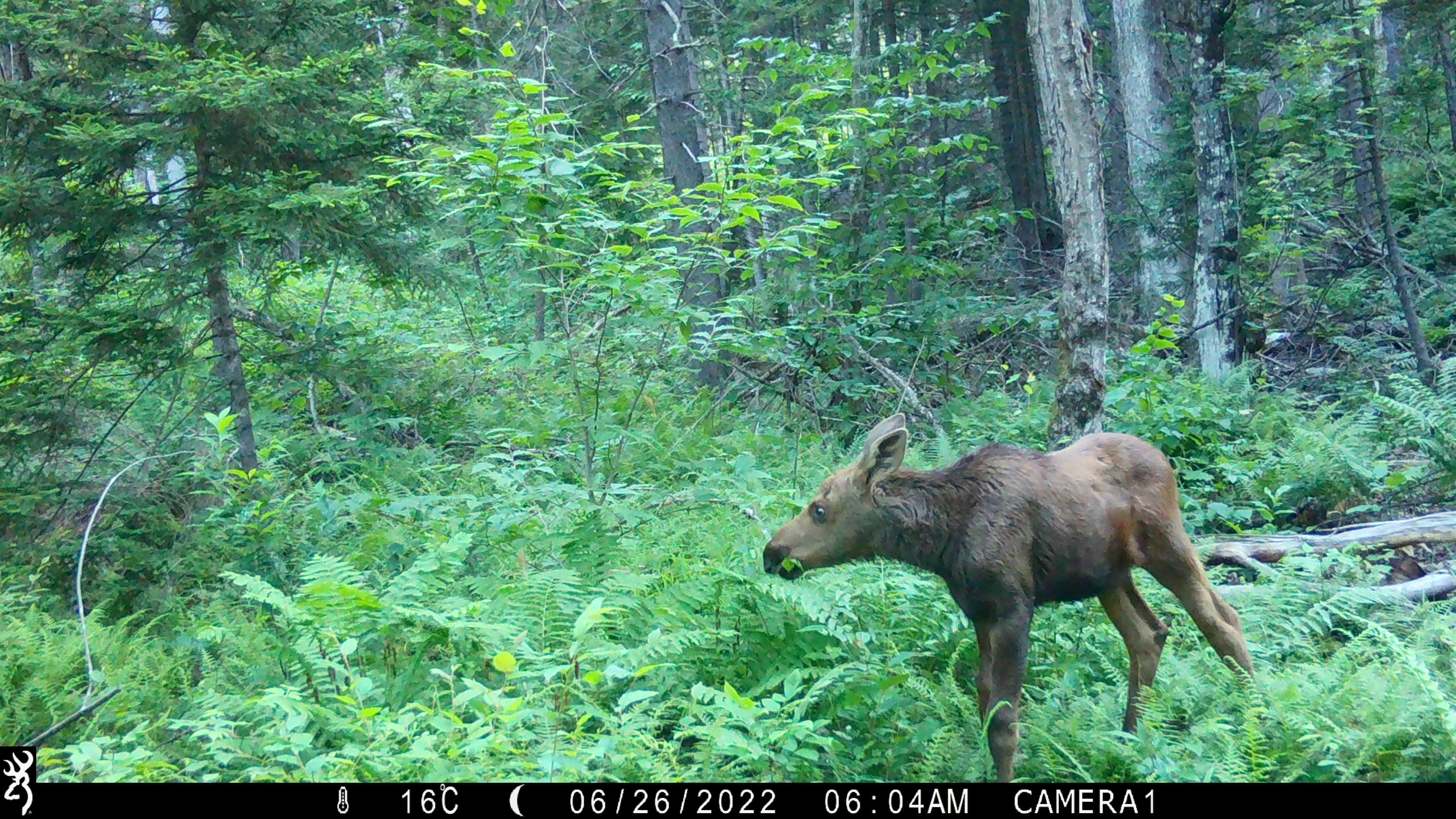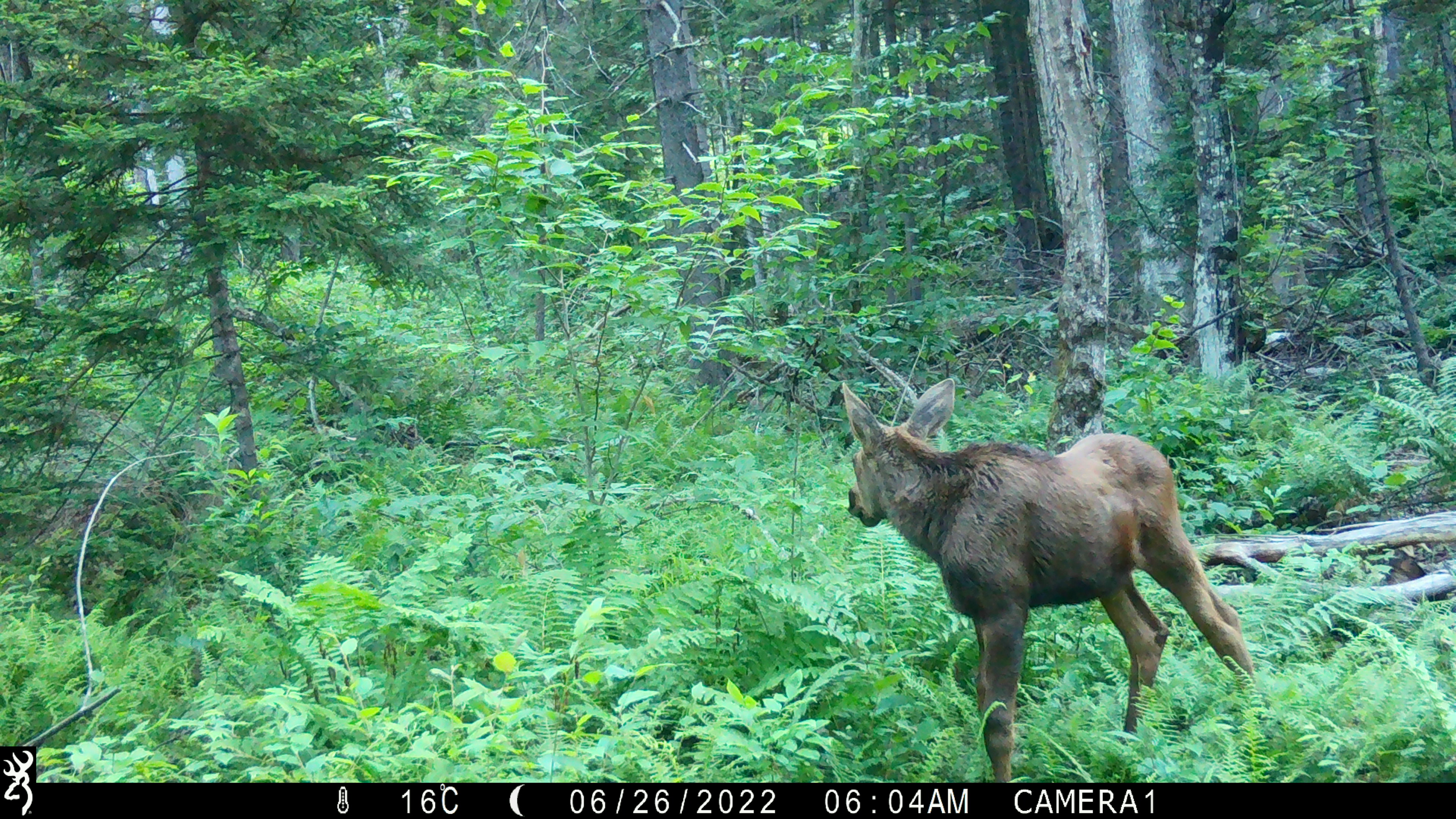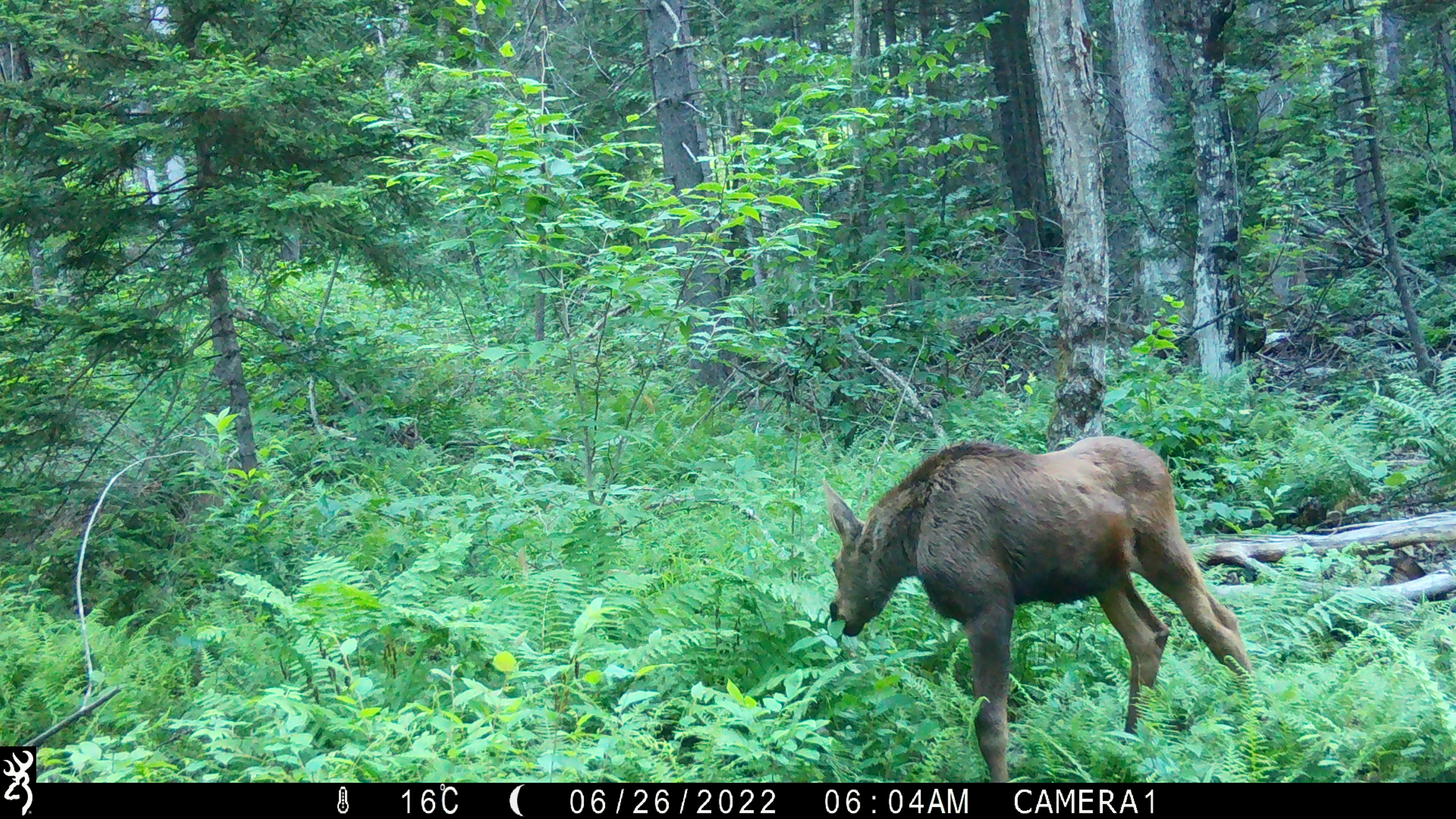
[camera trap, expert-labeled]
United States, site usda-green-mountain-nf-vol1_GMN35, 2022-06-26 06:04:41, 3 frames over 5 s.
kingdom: Animalia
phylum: Chordata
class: Mammalia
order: Artiodactyla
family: Cervidae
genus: Alces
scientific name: Alces alces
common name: moose